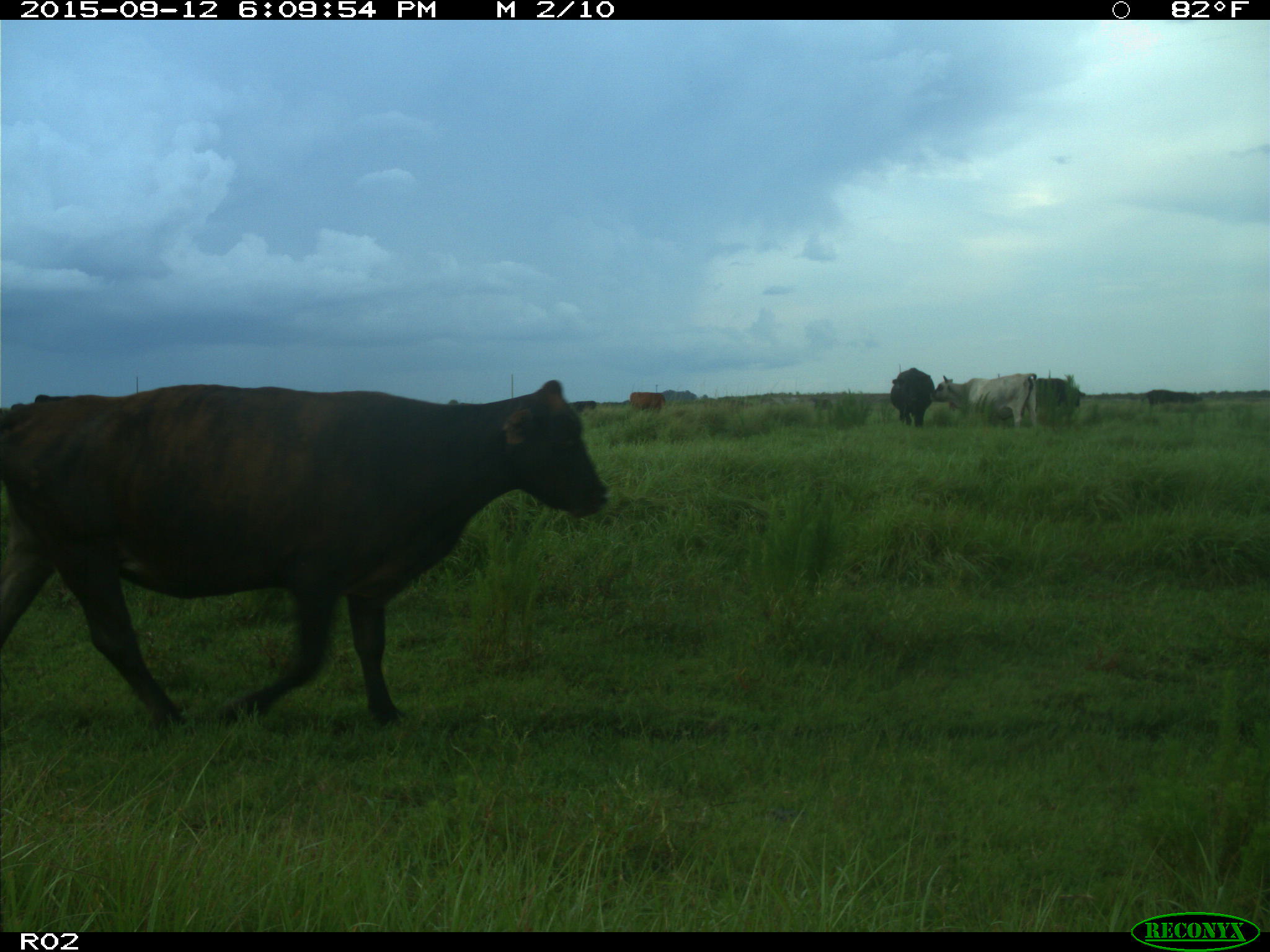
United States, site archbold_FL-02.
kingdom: Animalia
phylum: Chordata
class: Mammalia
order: Artiodactyla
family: Bovidae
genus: Bos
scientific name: Bos taurus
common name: domestic cow